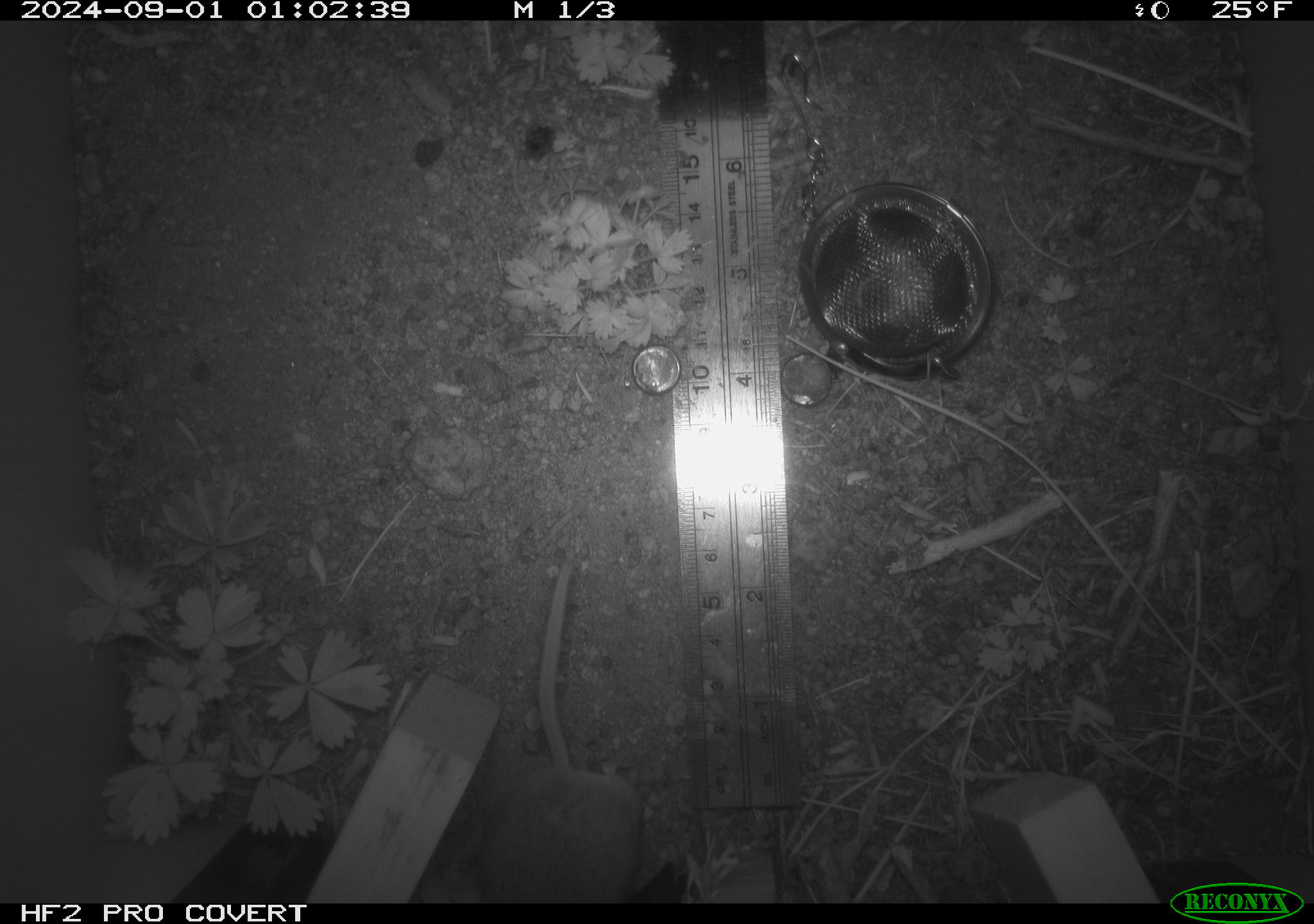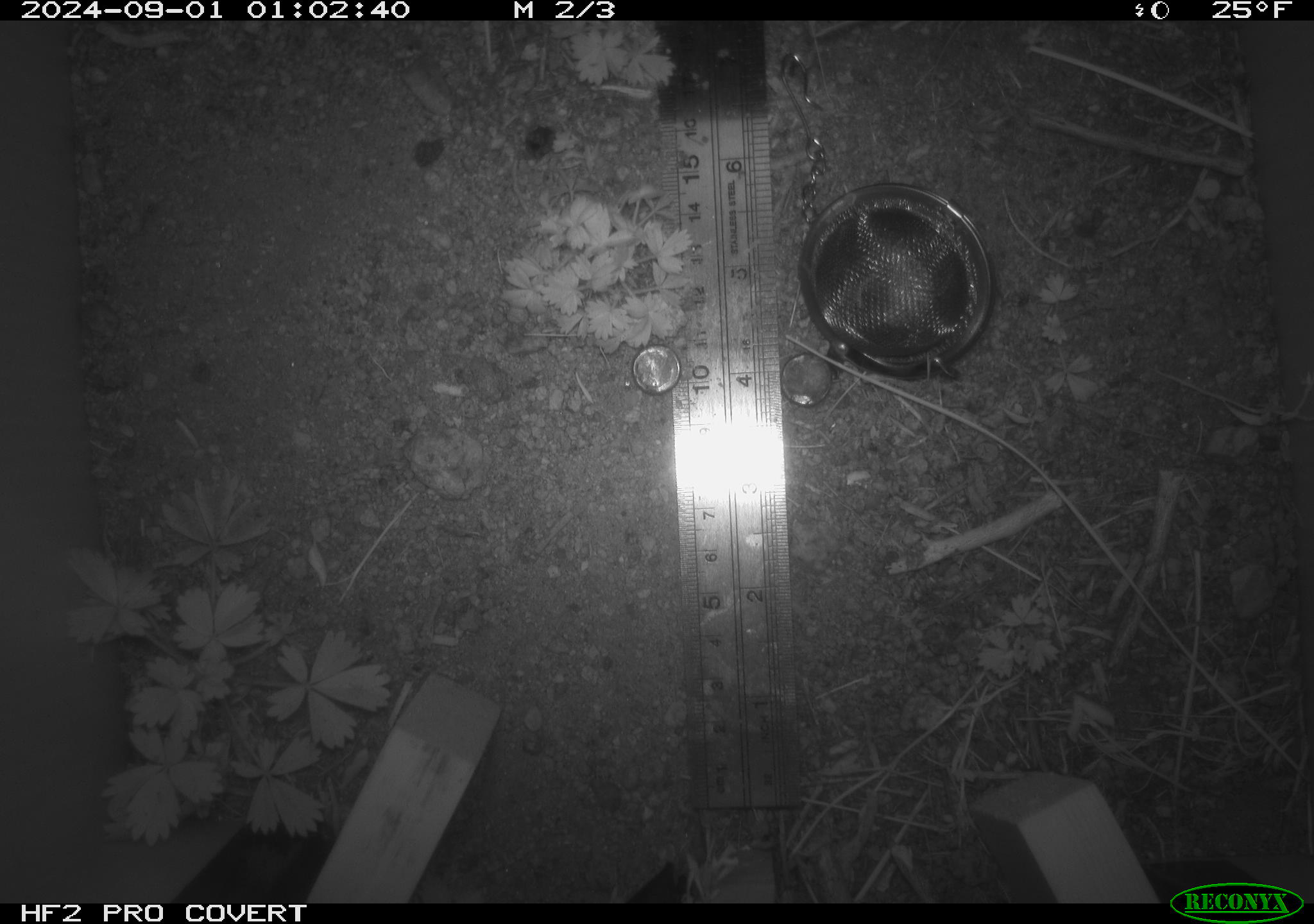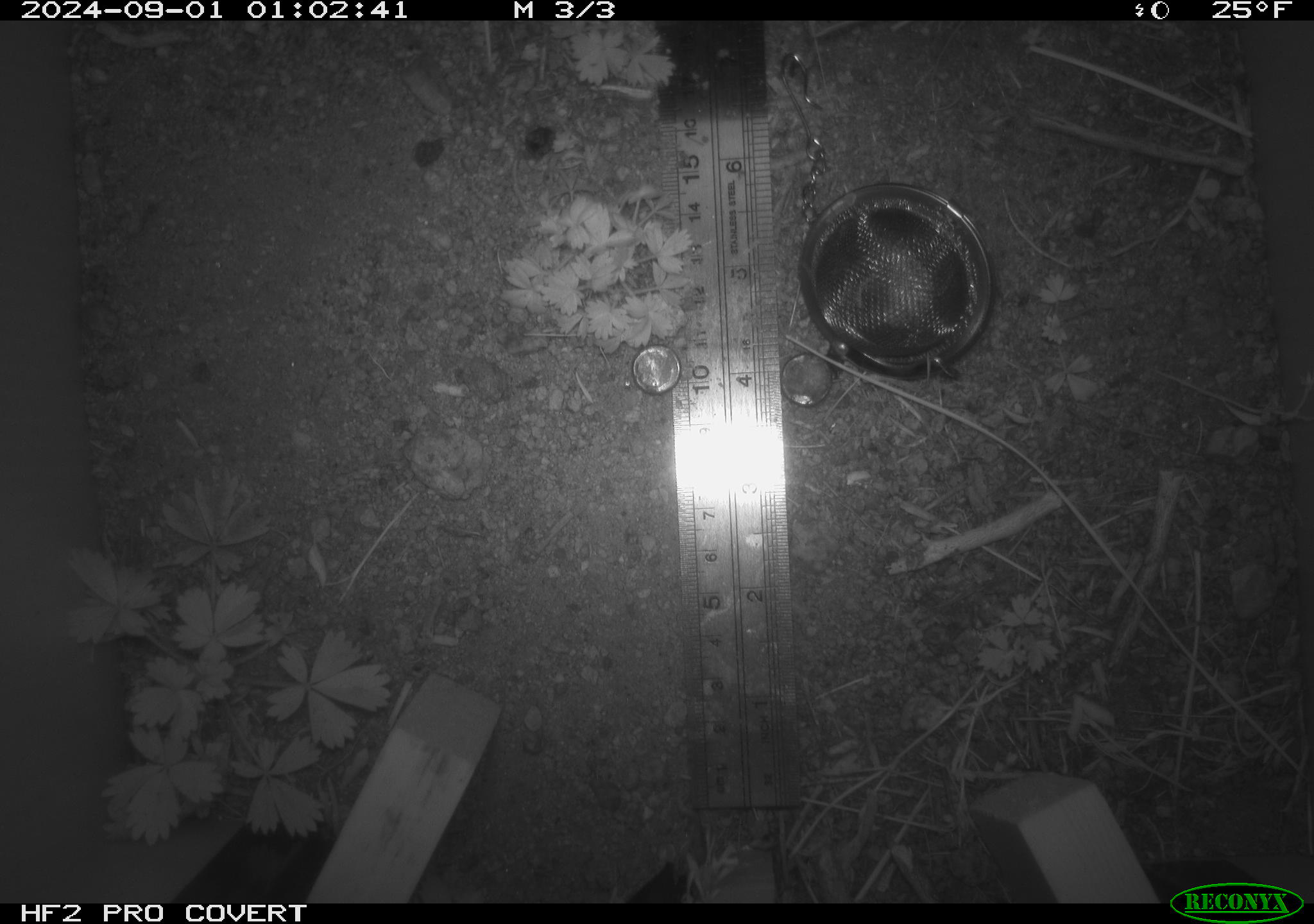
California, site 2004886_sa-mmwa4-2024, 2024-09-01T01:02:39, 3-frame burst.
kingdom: Animalia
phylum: Chordata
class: Mammalia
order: Rodentia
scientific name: Rodentia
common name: mouse species